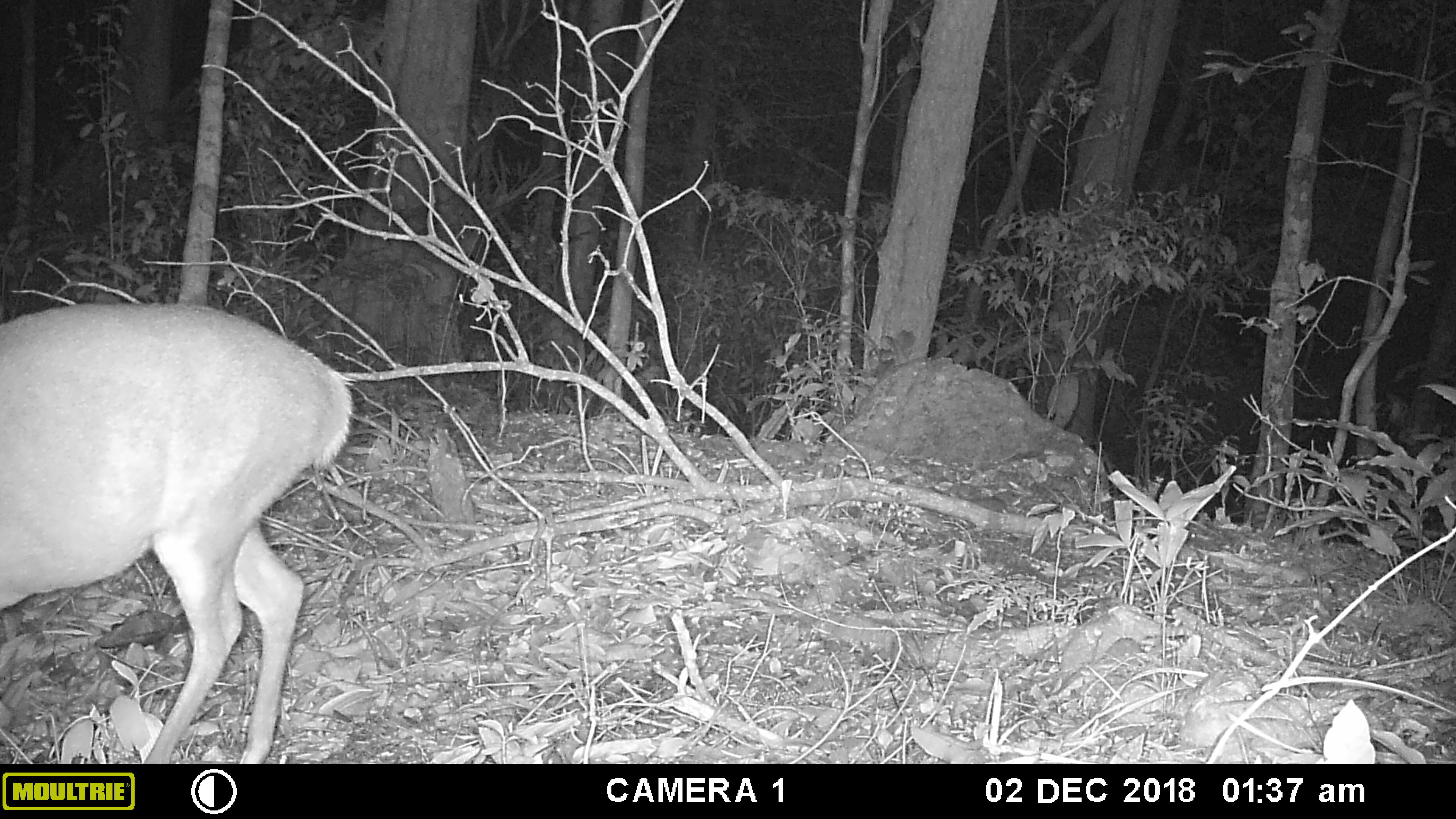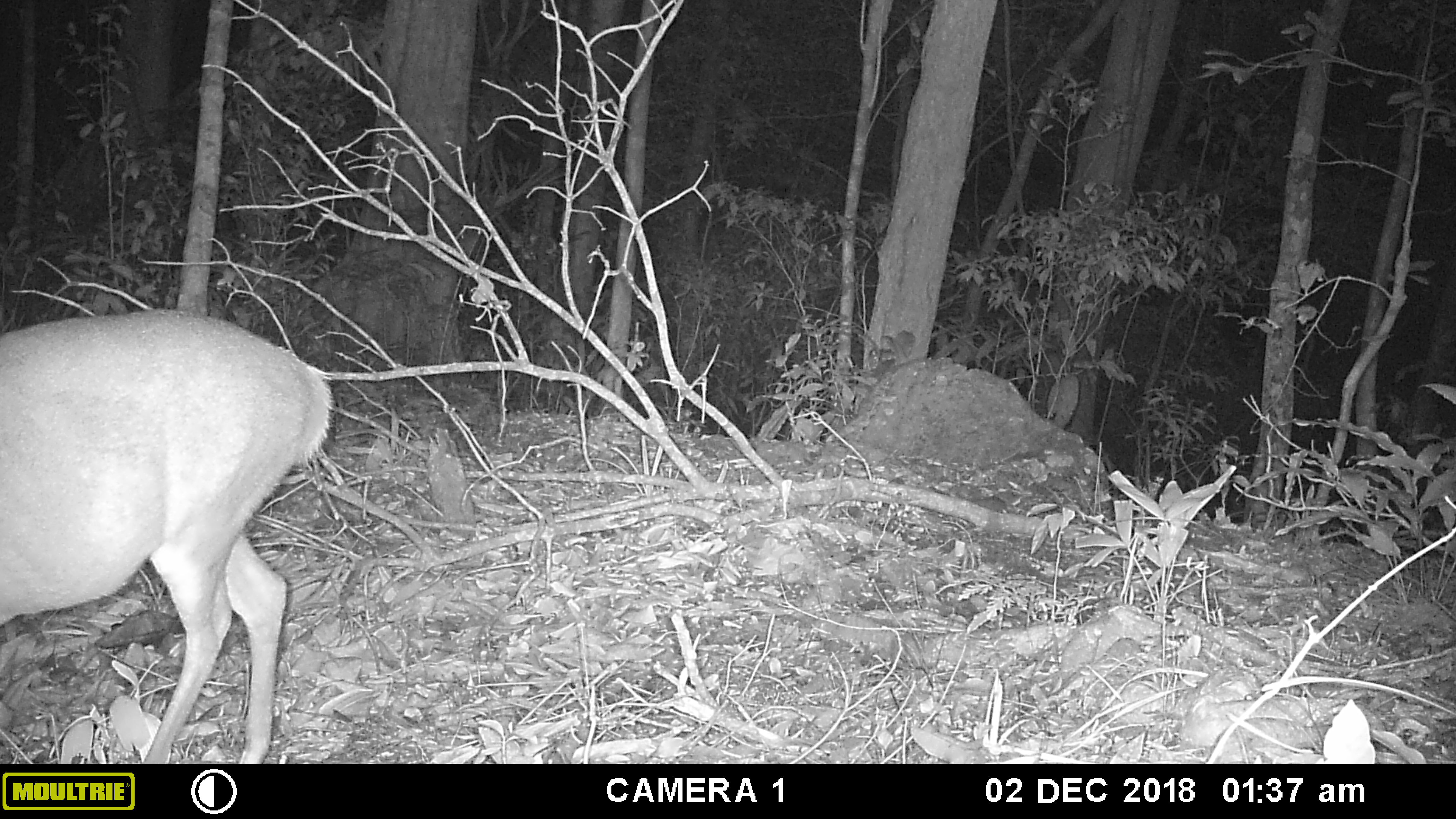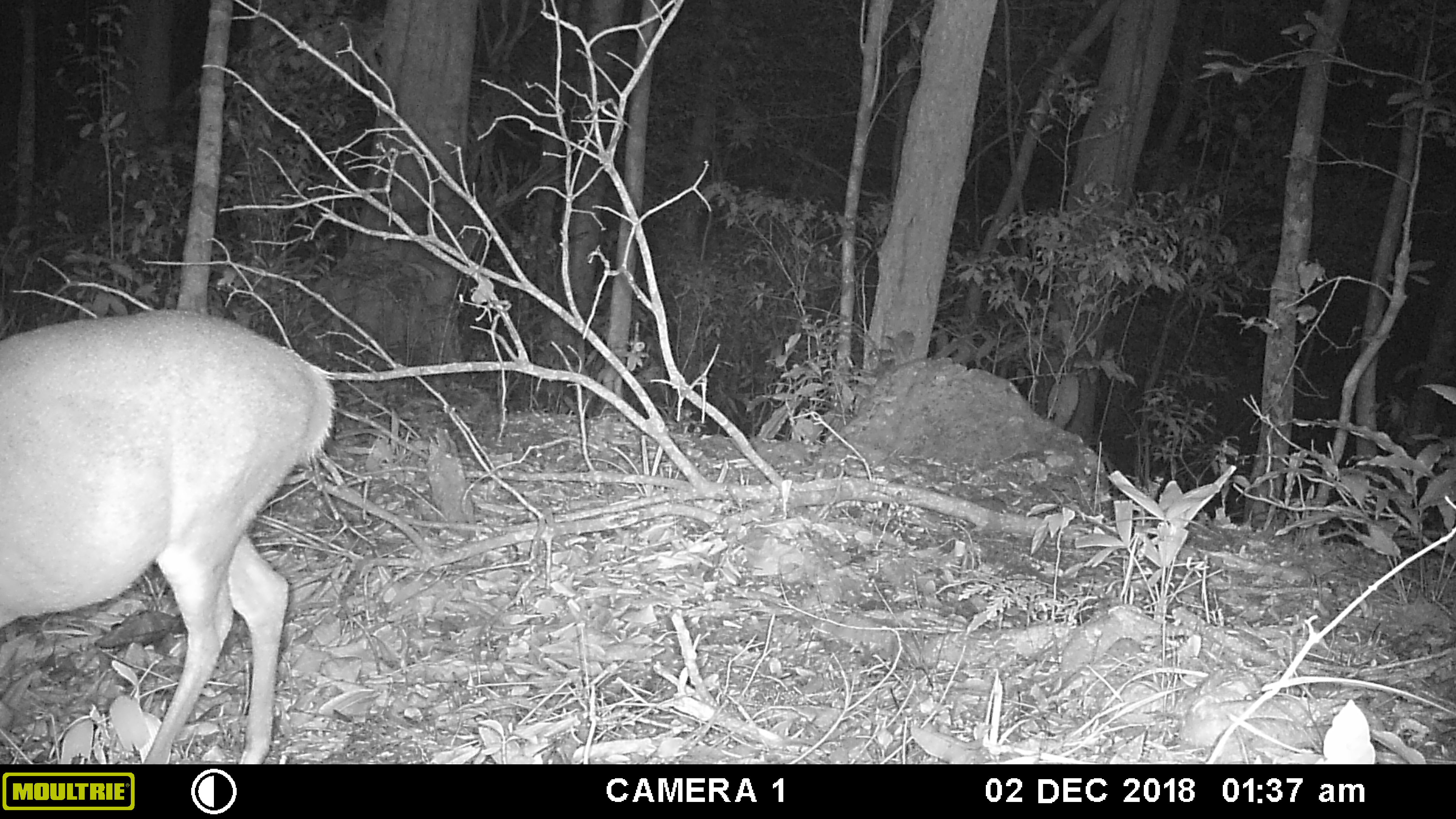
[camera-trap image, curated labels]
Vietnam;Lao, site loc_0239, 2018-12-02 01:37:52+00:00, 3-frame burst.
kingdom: Animalia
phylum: Chordata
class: Mammalia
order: Artiodactyla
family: Cervidae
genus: Muntiacus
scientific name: Muntiacus vuquangensis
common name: large-antlered muntjac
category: large antlered muntjac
Large antlered muntjac (large-antlered muntjac) (Muntiacus vuquangensis). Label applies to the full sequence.